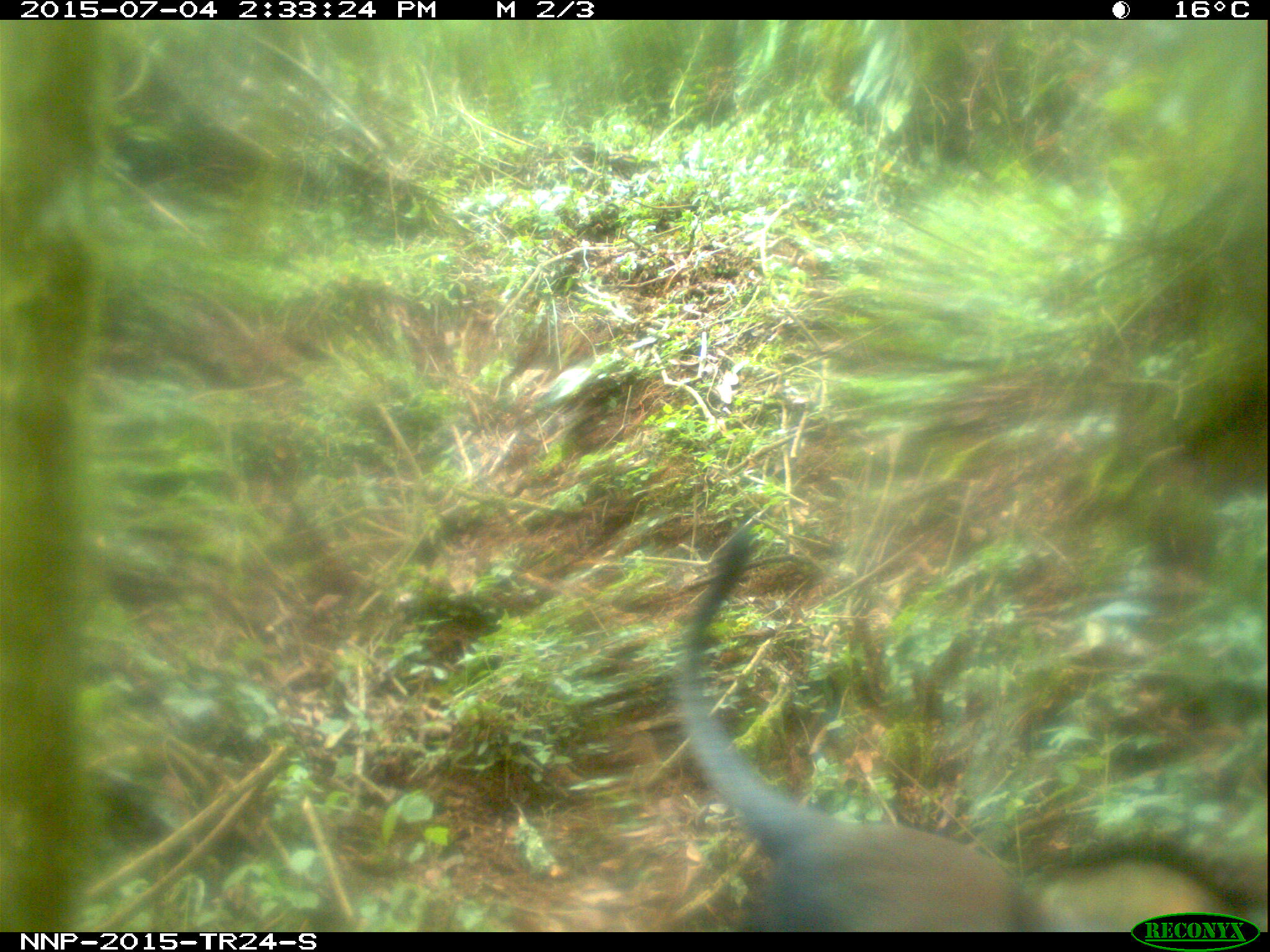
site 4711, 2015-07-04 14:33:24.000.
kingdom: Animalia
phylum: Chordata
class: Mammalia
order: Primates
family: Cercopithecidae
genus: Allochrocebus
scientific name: Allochrocebus lhoesti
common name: l'hoest's monkey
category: cercopithecus lhoesti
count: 1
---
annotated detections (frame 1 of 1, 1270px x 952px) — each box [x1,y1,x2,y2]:
cercopithecus lhoesti: [677,522,1067,932]; [1033,826,1261,932]